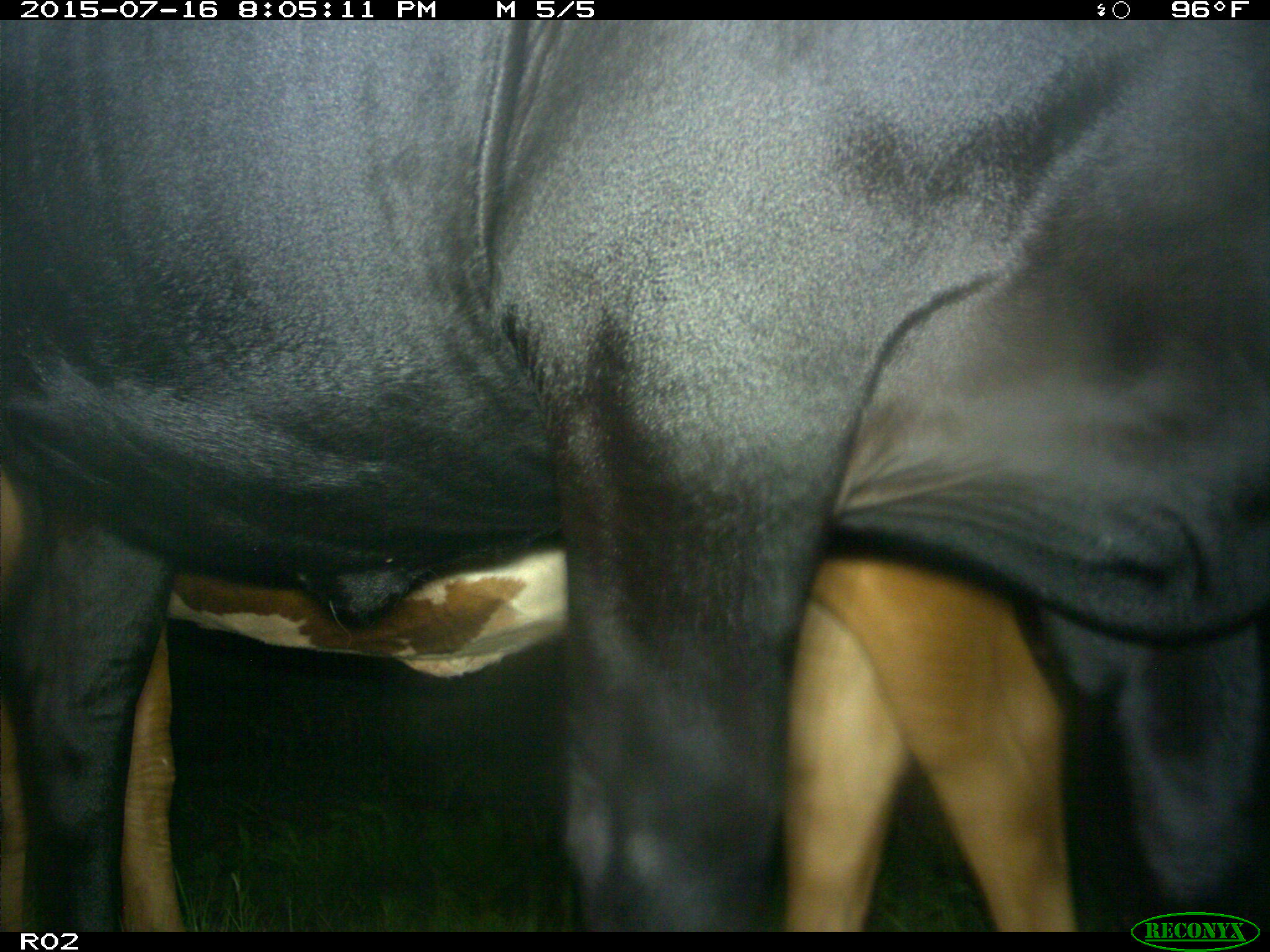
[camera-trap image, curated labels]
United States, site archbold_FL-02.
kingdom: Animalia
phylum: Chordata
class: Mammalia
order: Artiodactyla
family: Bovidae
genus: Bos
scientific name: Bos taurus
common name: domestic cow